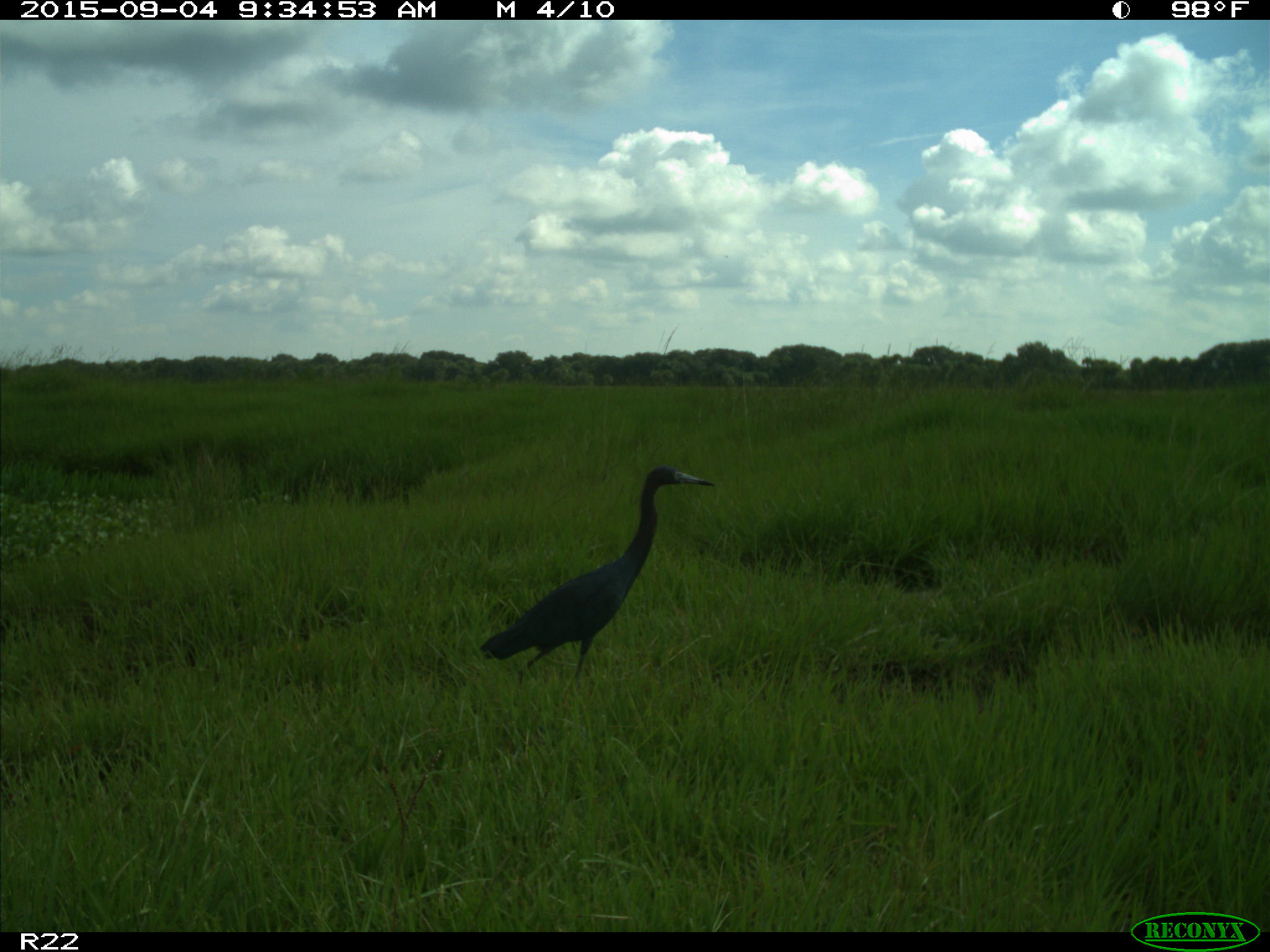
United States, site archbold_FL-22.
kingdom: Animalia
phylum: Chordata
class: Aves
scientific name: Aves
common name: birds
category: unidentified bird